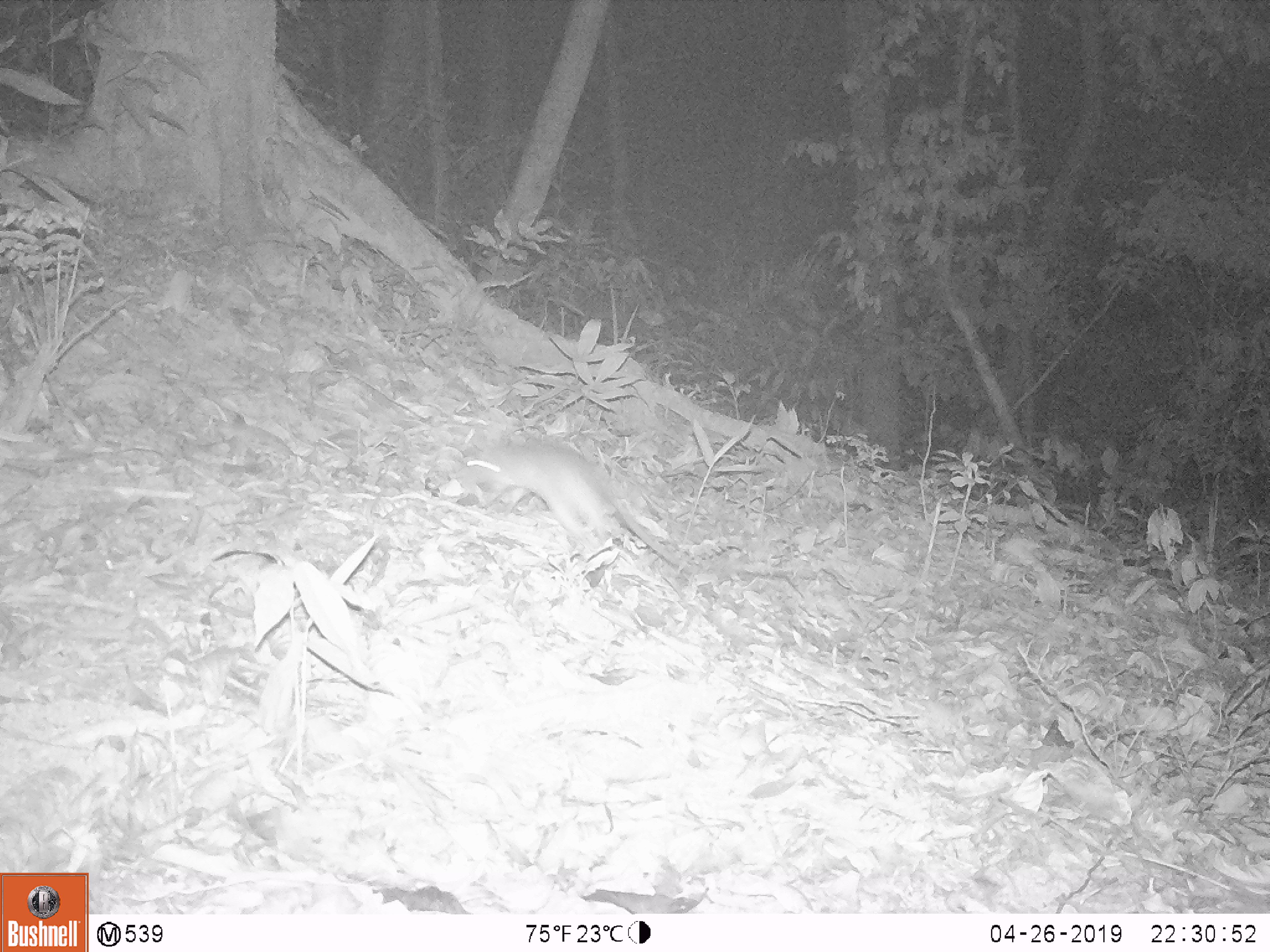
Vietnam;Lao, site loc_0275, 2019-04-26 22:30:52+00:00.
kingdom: Animalia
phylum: Chordata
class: Mammalia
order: Rodentia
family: Muridae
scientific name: Muridae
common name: old-world mice and rats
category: unidentified murid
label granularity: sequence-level